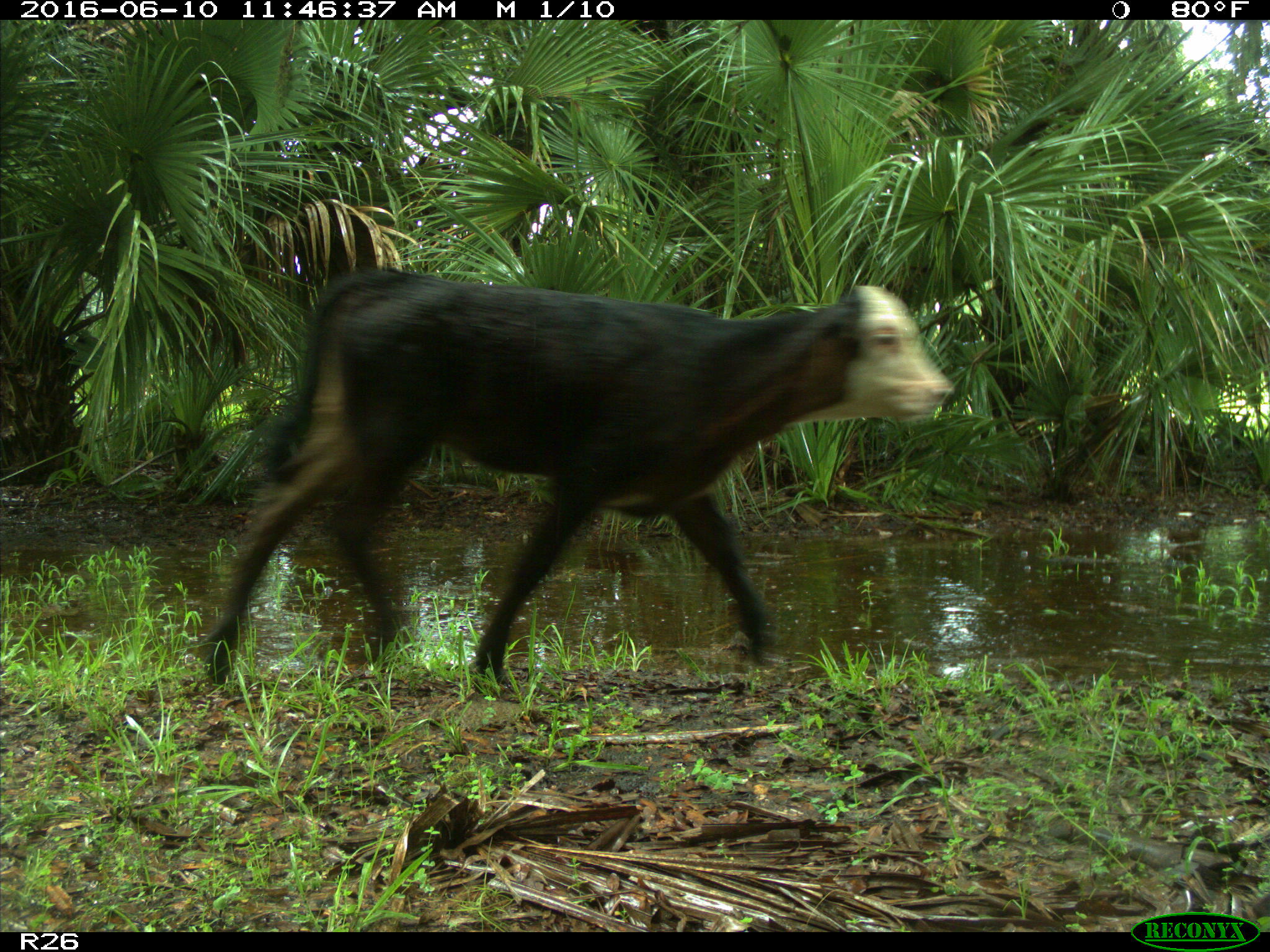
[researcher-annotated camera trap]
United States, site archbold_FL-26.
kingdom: Animalia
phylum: Chordata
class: Mammalia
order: Artiodactyla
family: Bovidae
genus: Bos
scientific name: Bos taurus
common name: domestic cow